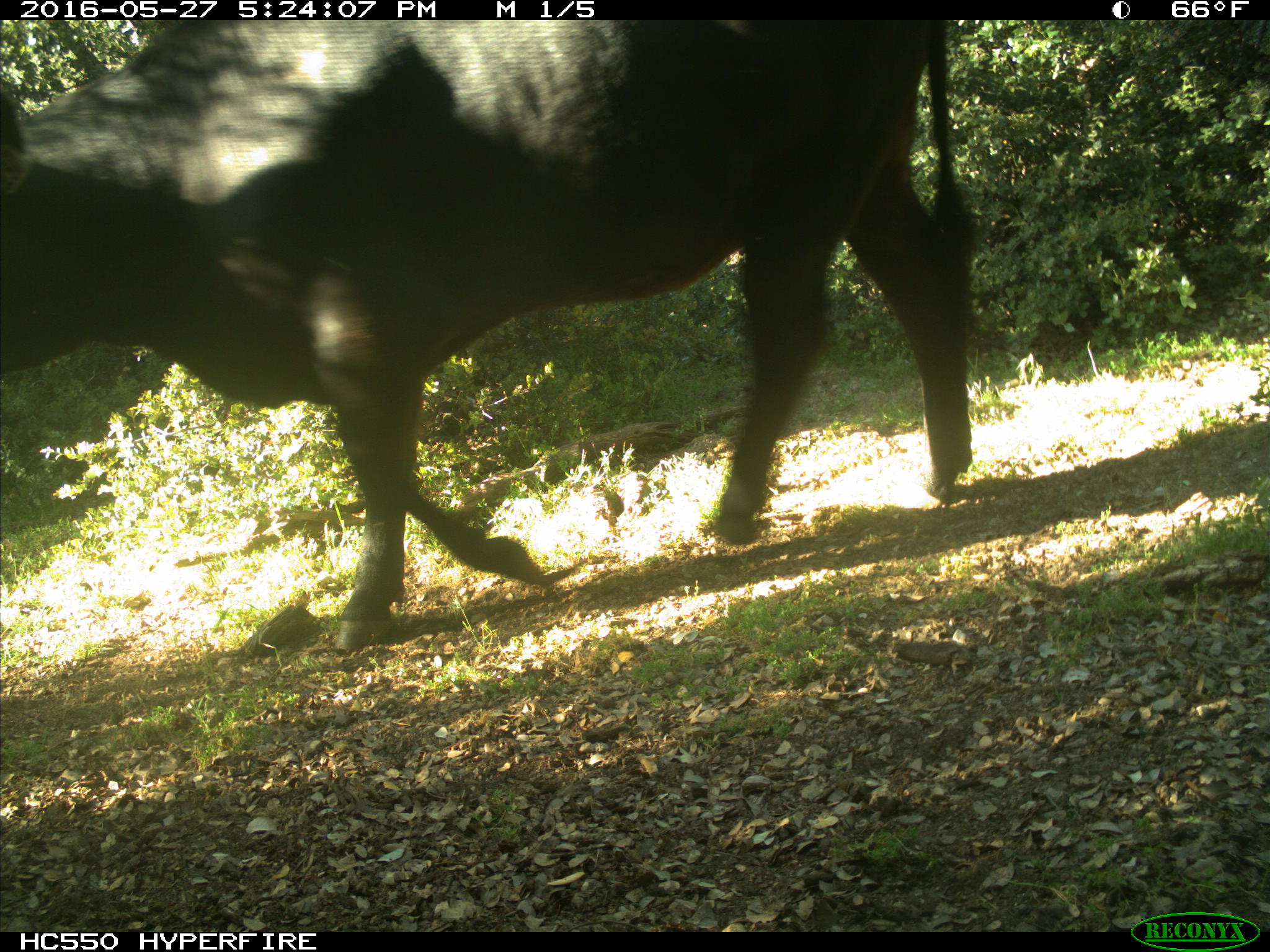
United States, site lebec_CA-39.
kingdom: Animalia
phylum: Chordata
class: Mammalia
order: Artiodactyla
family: Bovidae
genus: Bos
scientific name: Bos taurus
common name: domestic cow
Bos taurus (domestic cow).